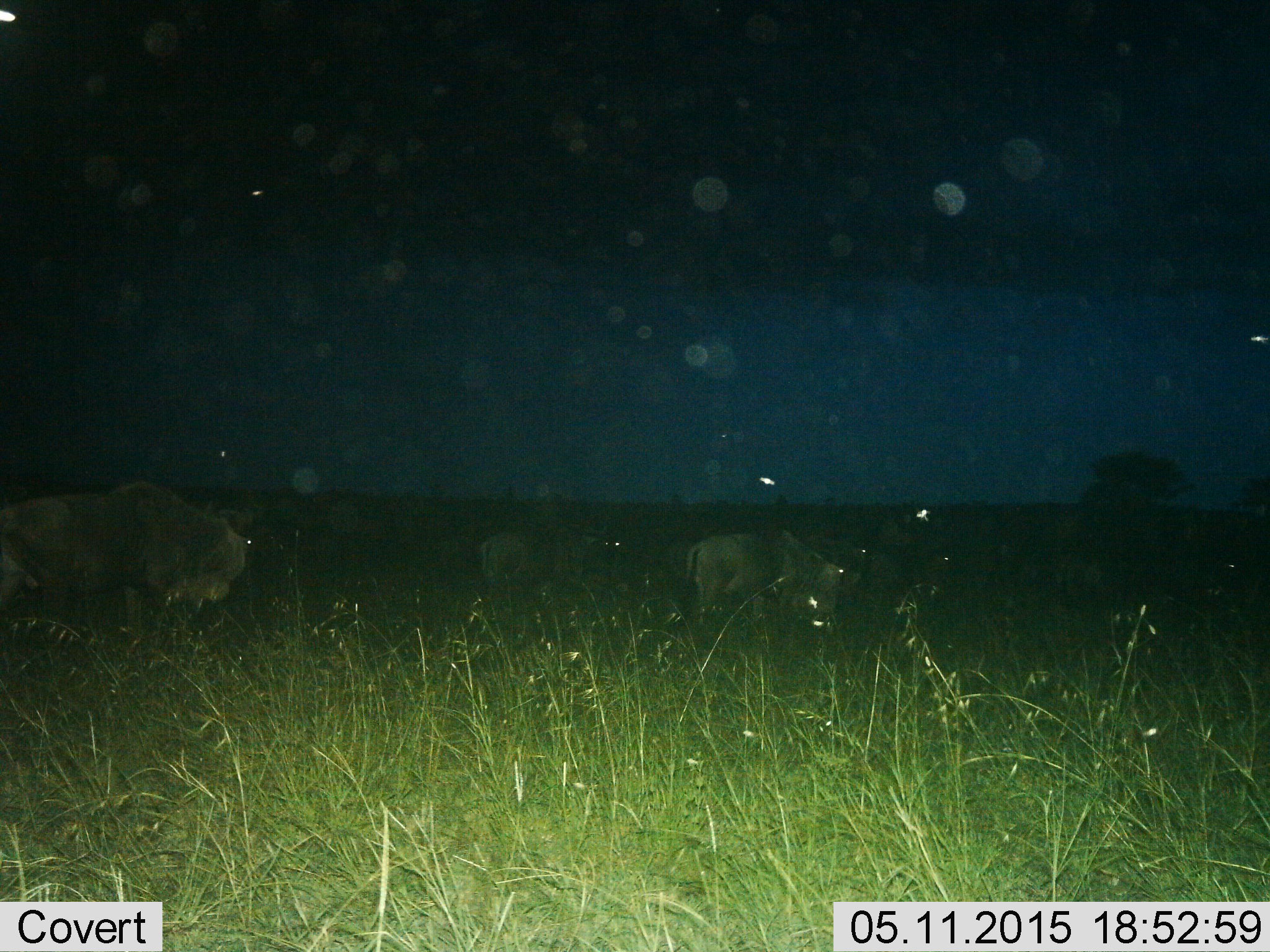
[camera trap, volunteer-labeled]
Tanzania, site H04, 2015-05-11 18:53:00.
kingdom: Animalia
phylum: Chordata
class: Mammalia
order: Artiodactyla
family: Bovidae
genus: Connochaetes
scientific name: Connochaetes taurinus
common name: blue wildebeest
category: wildebeest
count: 3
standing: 50%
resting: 20%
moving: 50%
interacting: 0%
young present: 0%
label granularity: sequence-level